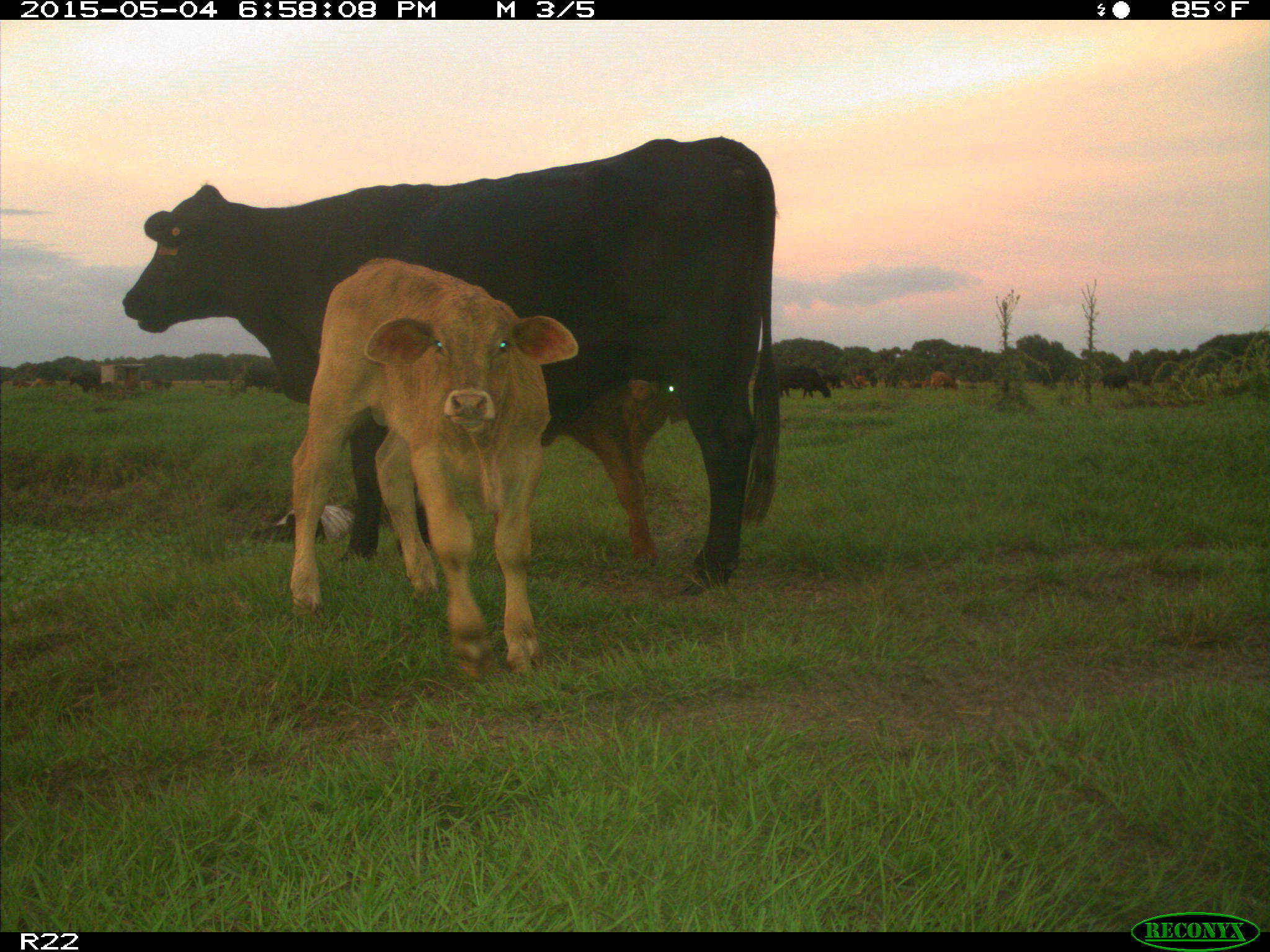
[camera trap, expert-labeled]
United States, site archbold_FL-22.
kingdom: Animalia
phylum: Chordata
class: Mammalia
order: Artiodactyla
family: Bovidae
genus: Bos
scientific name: Bos taurus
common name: domestic cow